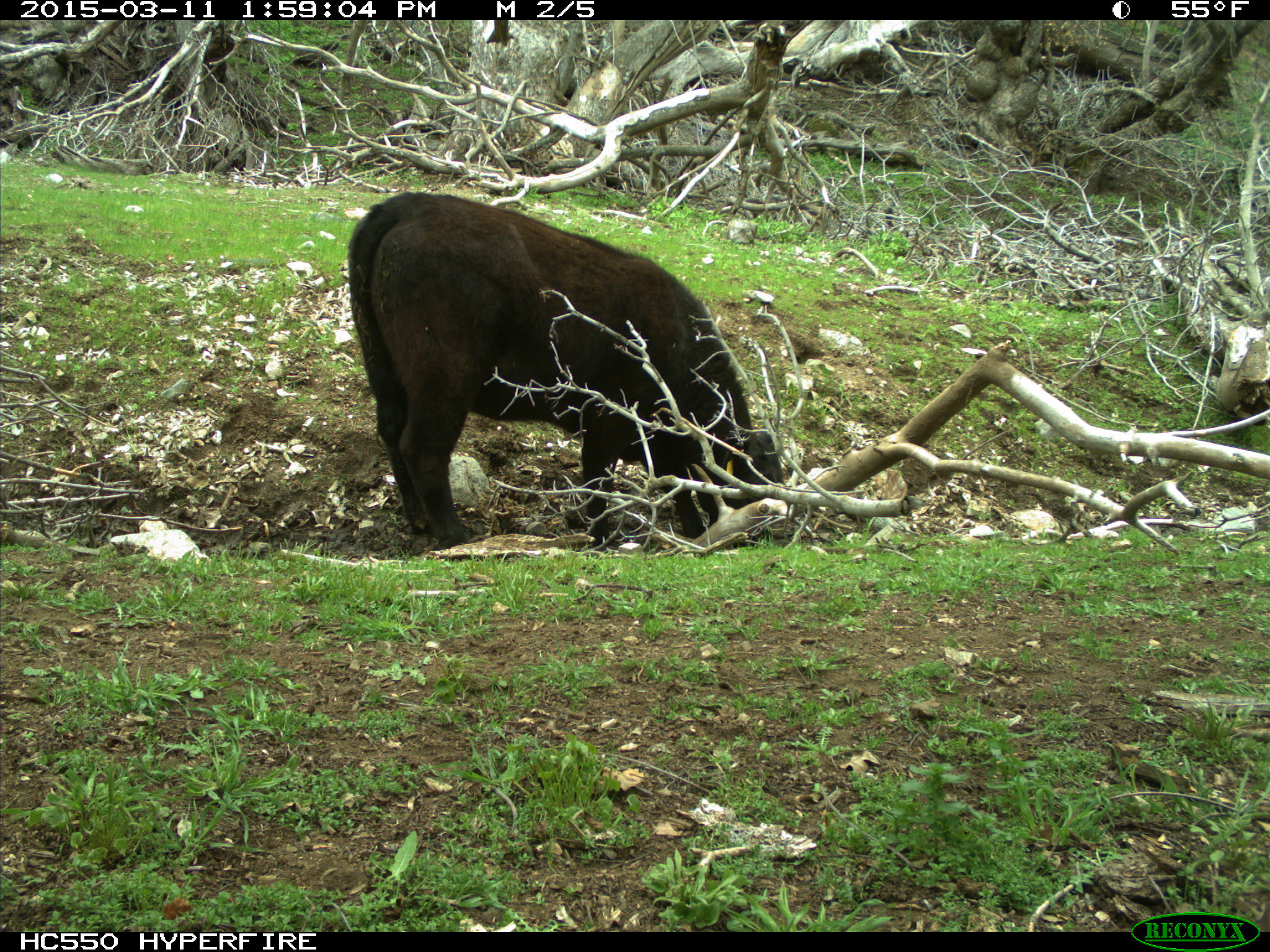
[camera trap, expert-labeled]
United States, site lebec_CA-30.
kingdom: Animalia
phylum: Chordata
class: Mammalia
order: Artiodactyla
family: Bovidae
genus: Bos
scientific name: Bos taurus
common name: domestic cow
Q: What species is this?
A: Bos taurus (domestic cow).